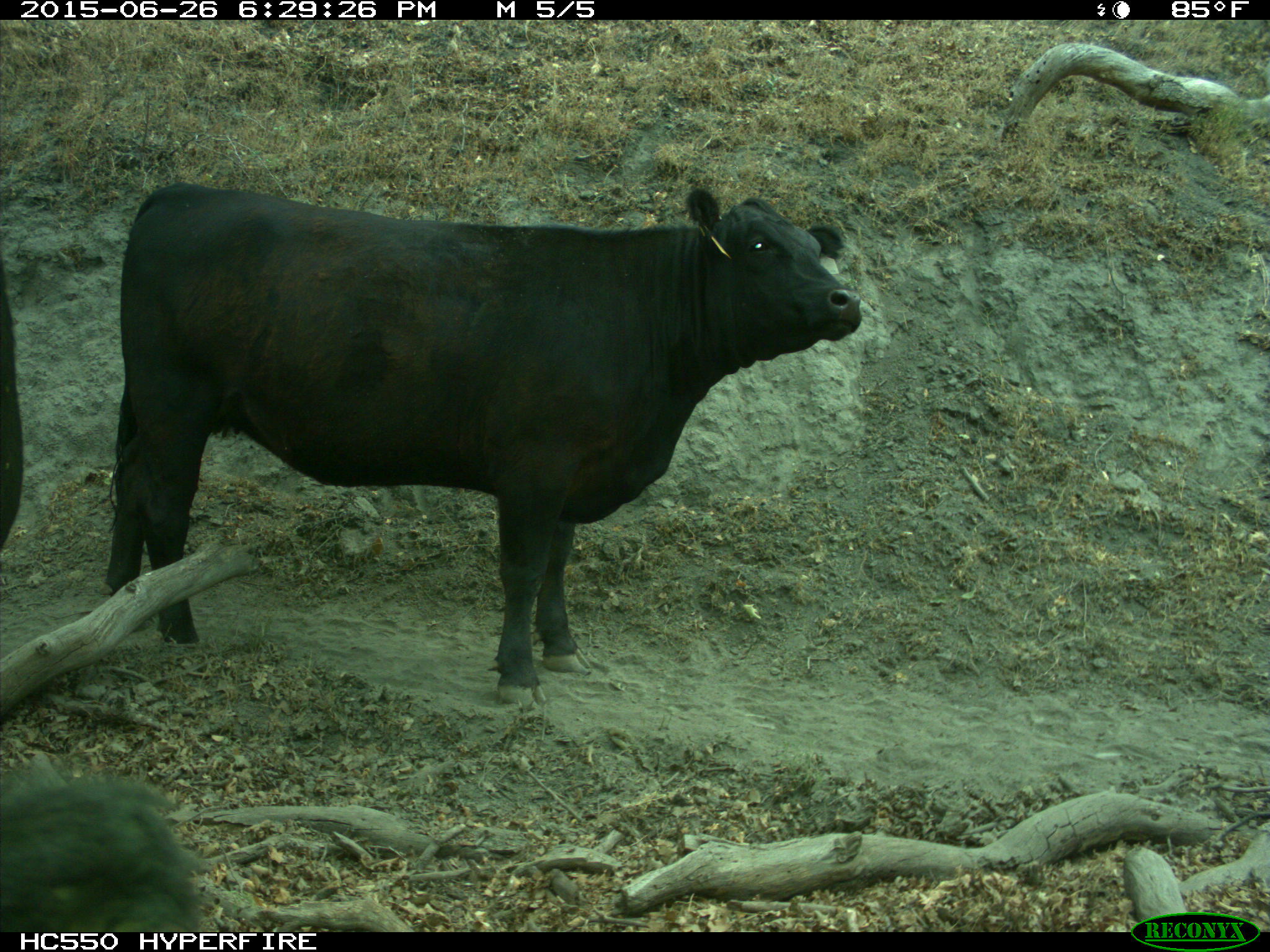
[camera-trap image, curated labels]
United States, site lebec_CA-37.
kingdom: Animalia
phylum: Chordata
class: Mammalia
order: Artiodactyla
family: Bovidae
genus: Bos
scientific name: Bos taurus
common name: domestic cow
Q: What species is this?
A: Bos taurus (domestic cow).